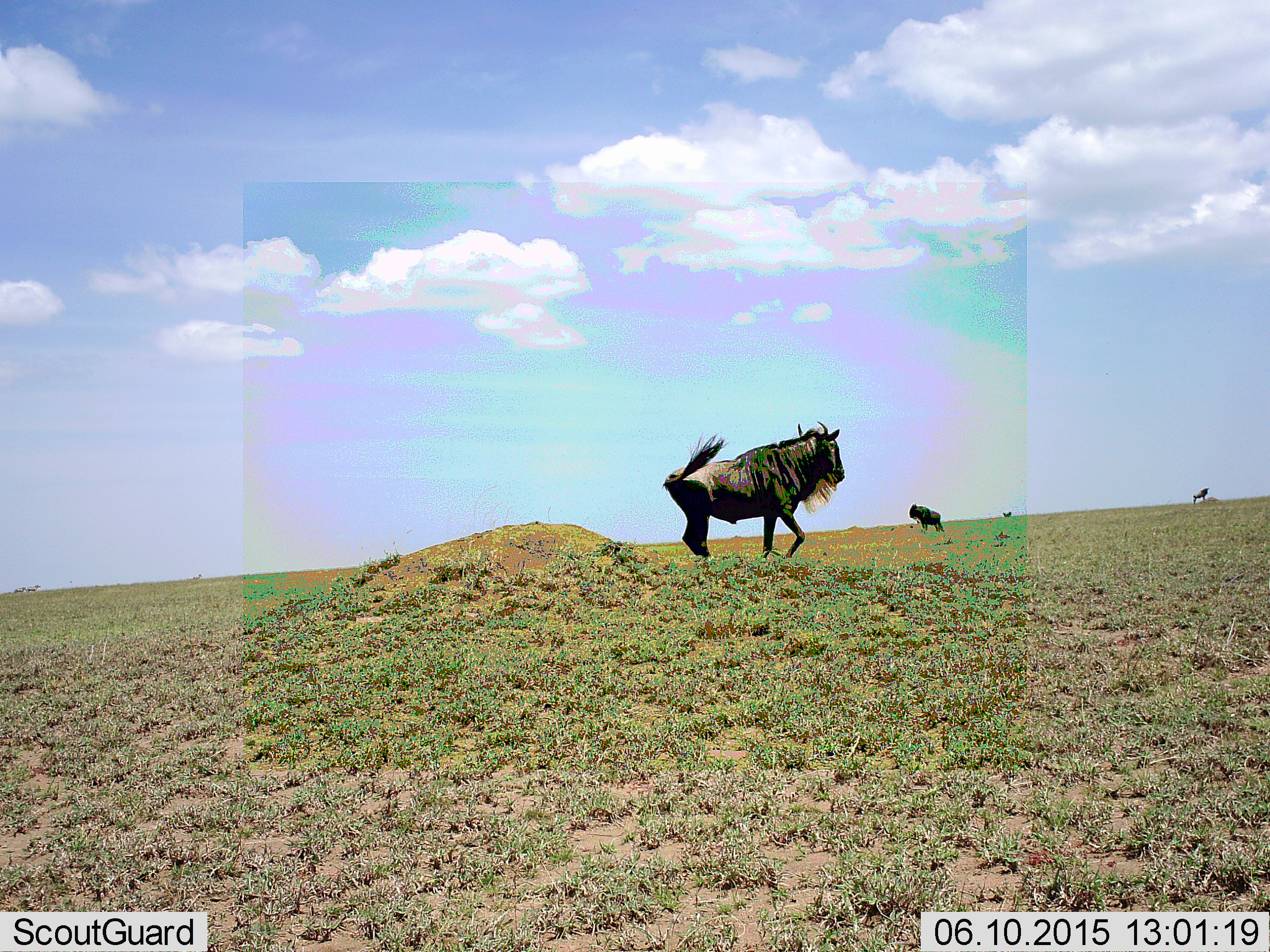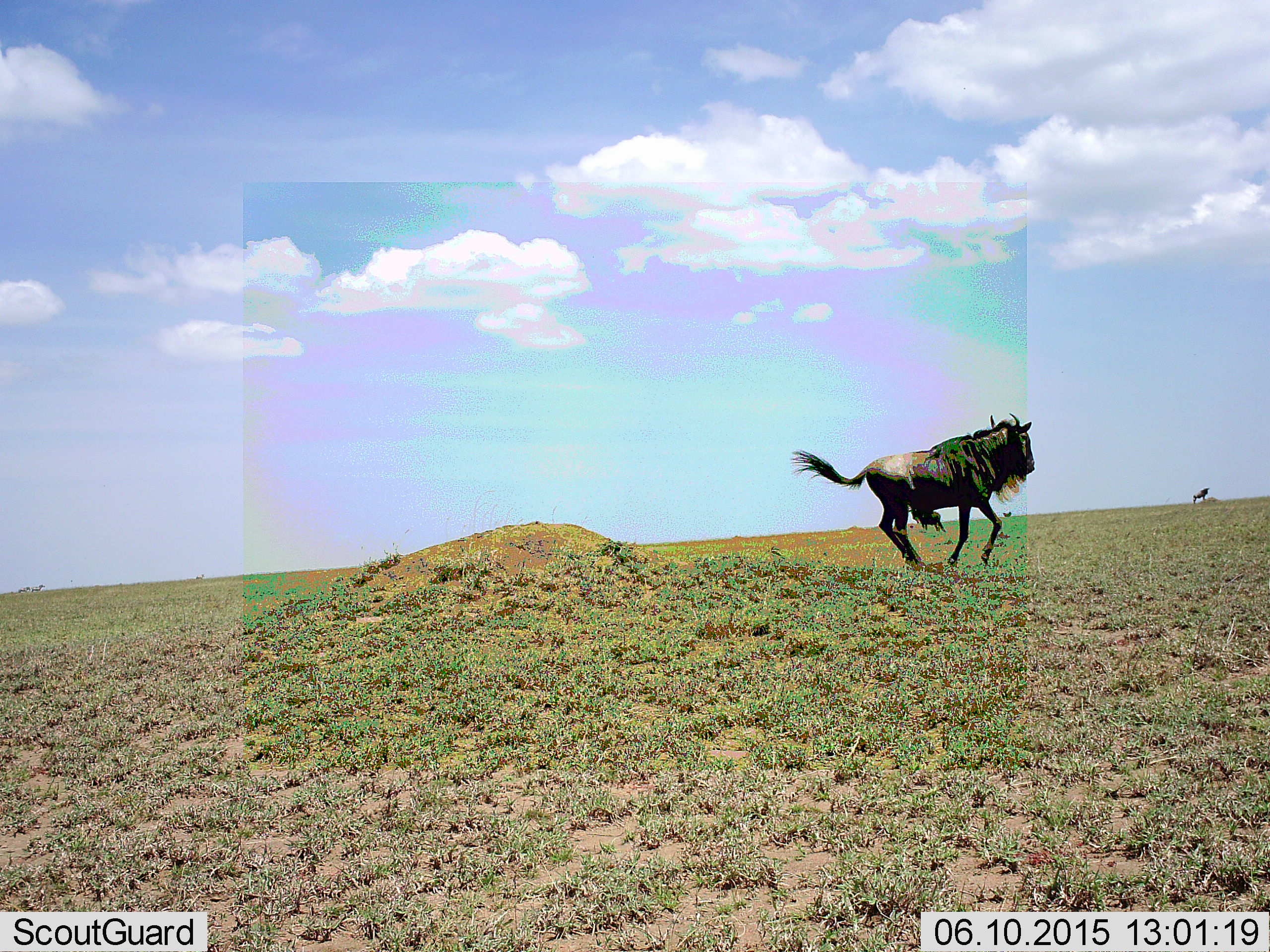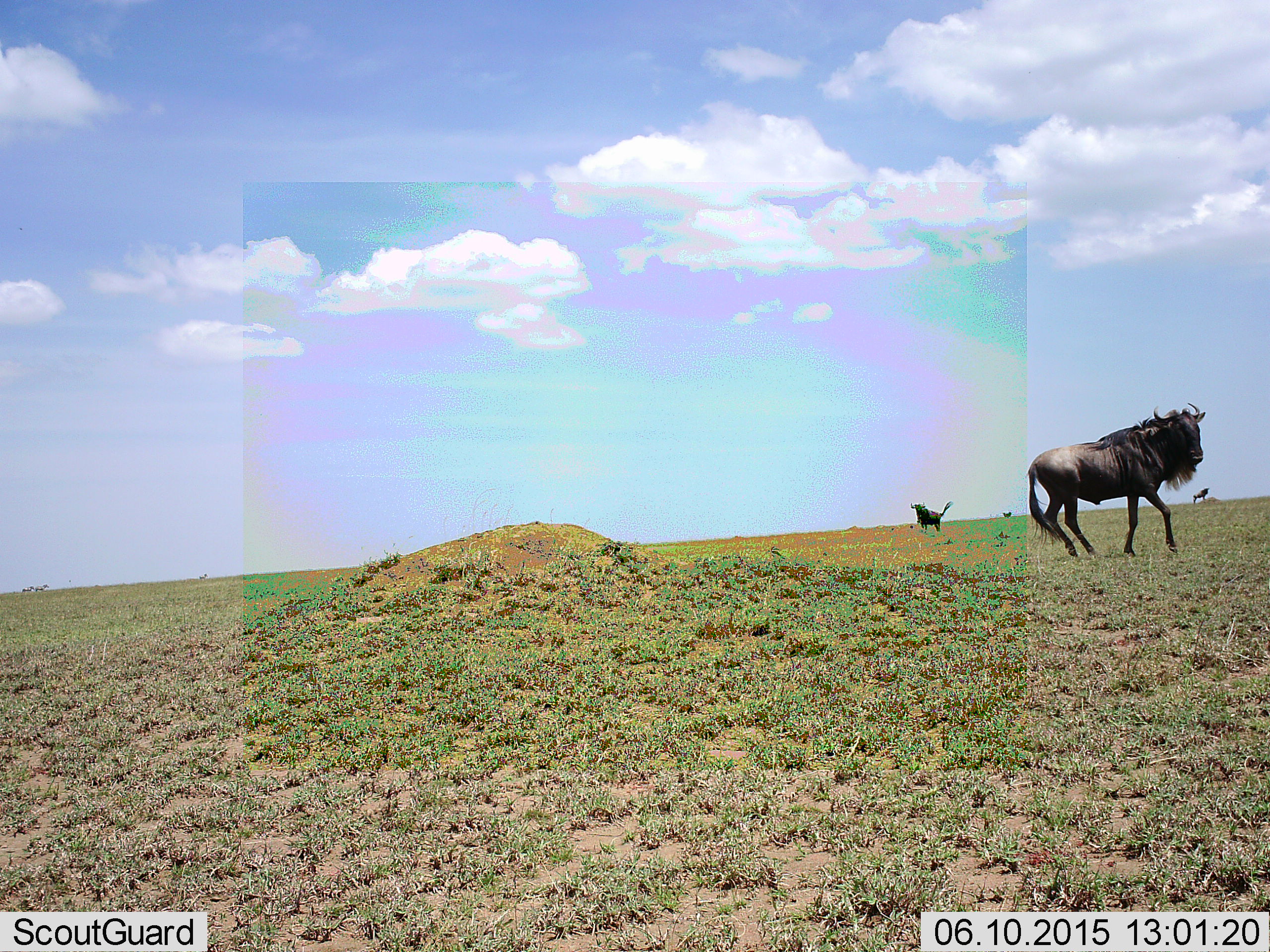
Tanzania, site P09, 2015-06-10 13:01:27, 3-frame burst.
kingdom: Animalia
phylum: Chordata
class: Mammalia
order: Artiodactyla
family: Bovidae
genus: Connochaetes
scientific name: Connochaetes taurinus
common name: blue wildebeest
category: wildebeest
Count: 3.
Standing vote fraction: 80%.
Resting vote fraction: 0%.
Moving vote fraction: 100%.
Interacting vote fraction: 0%.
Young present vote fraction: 0%.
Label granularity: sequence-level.